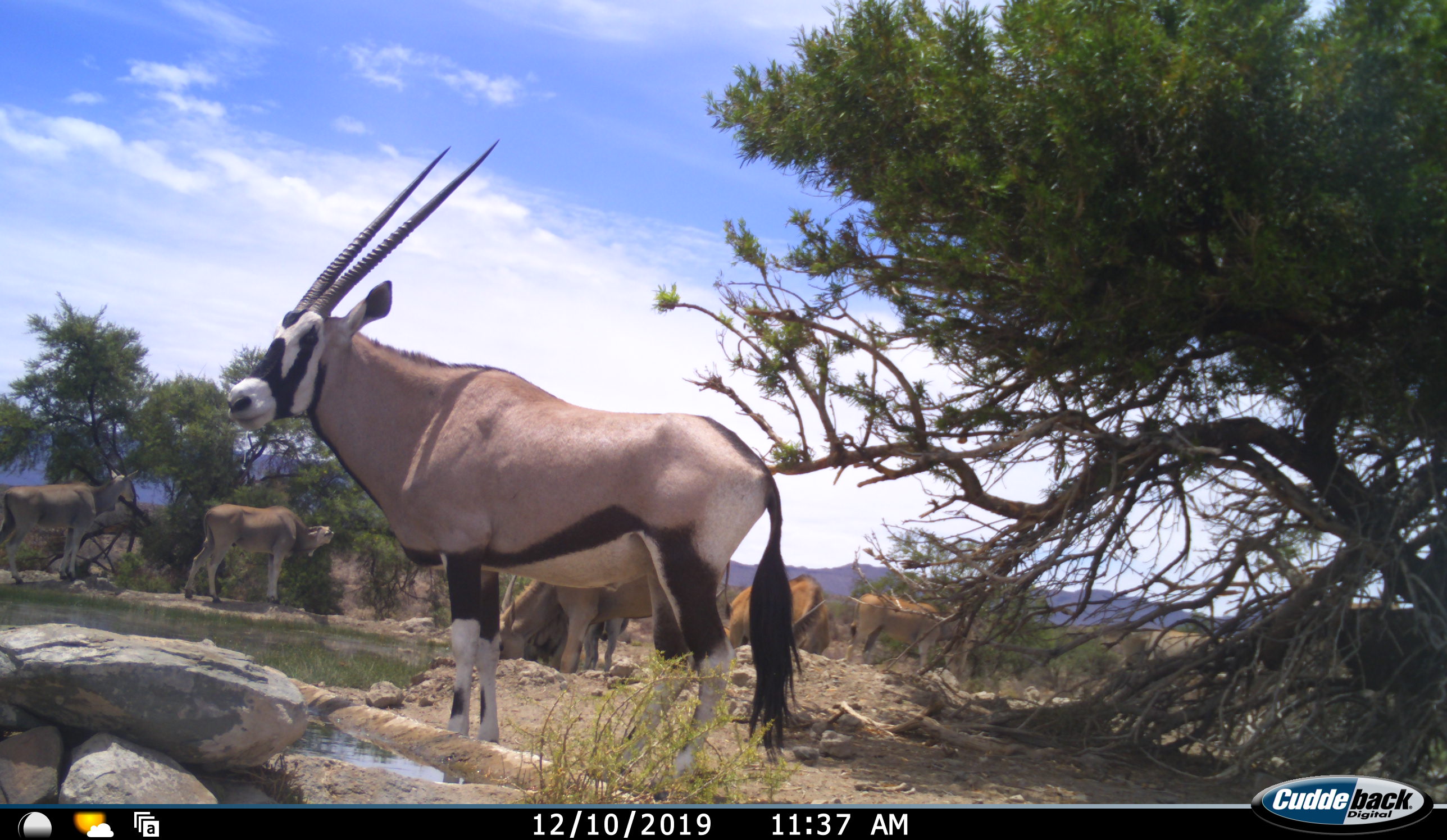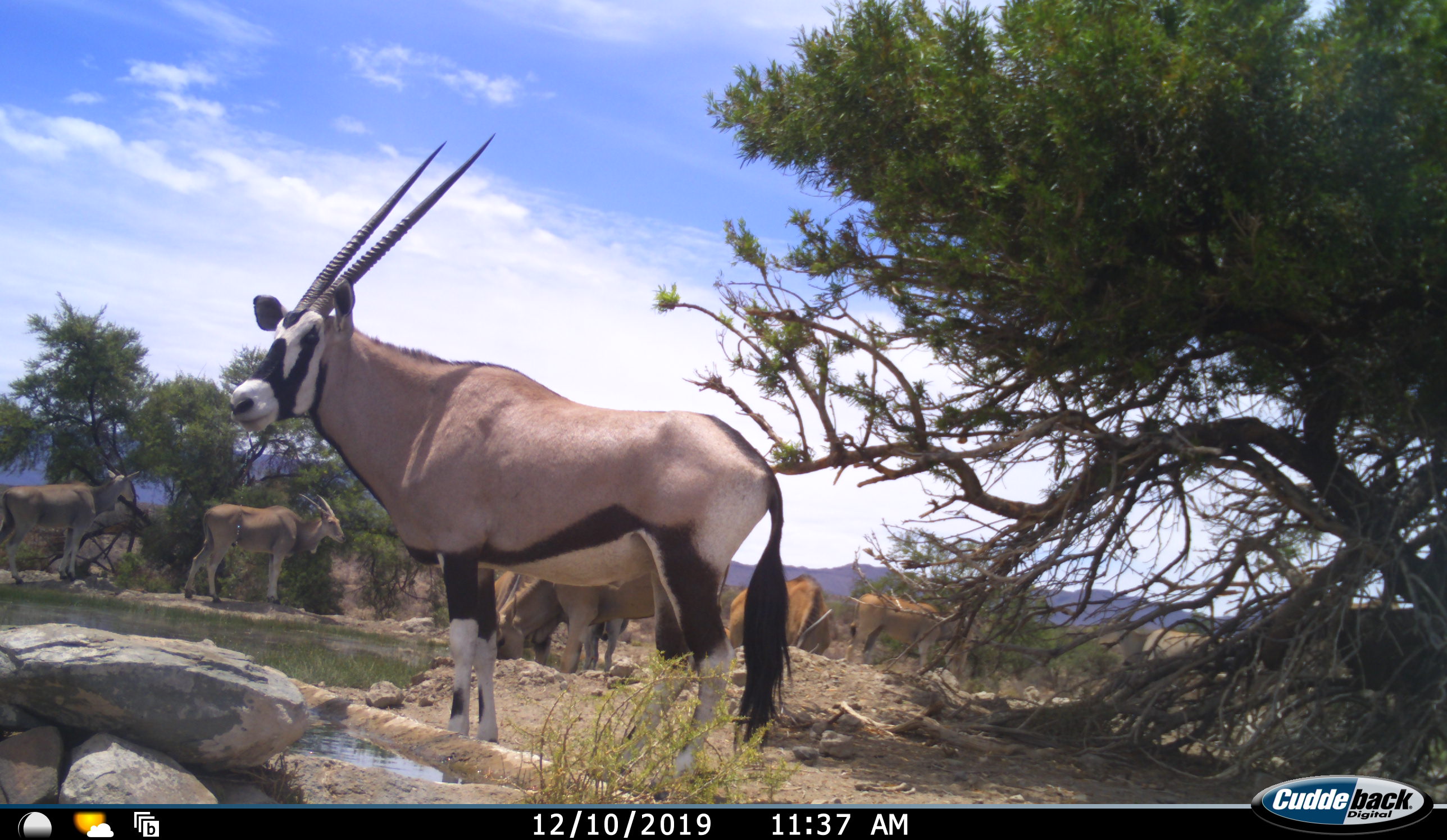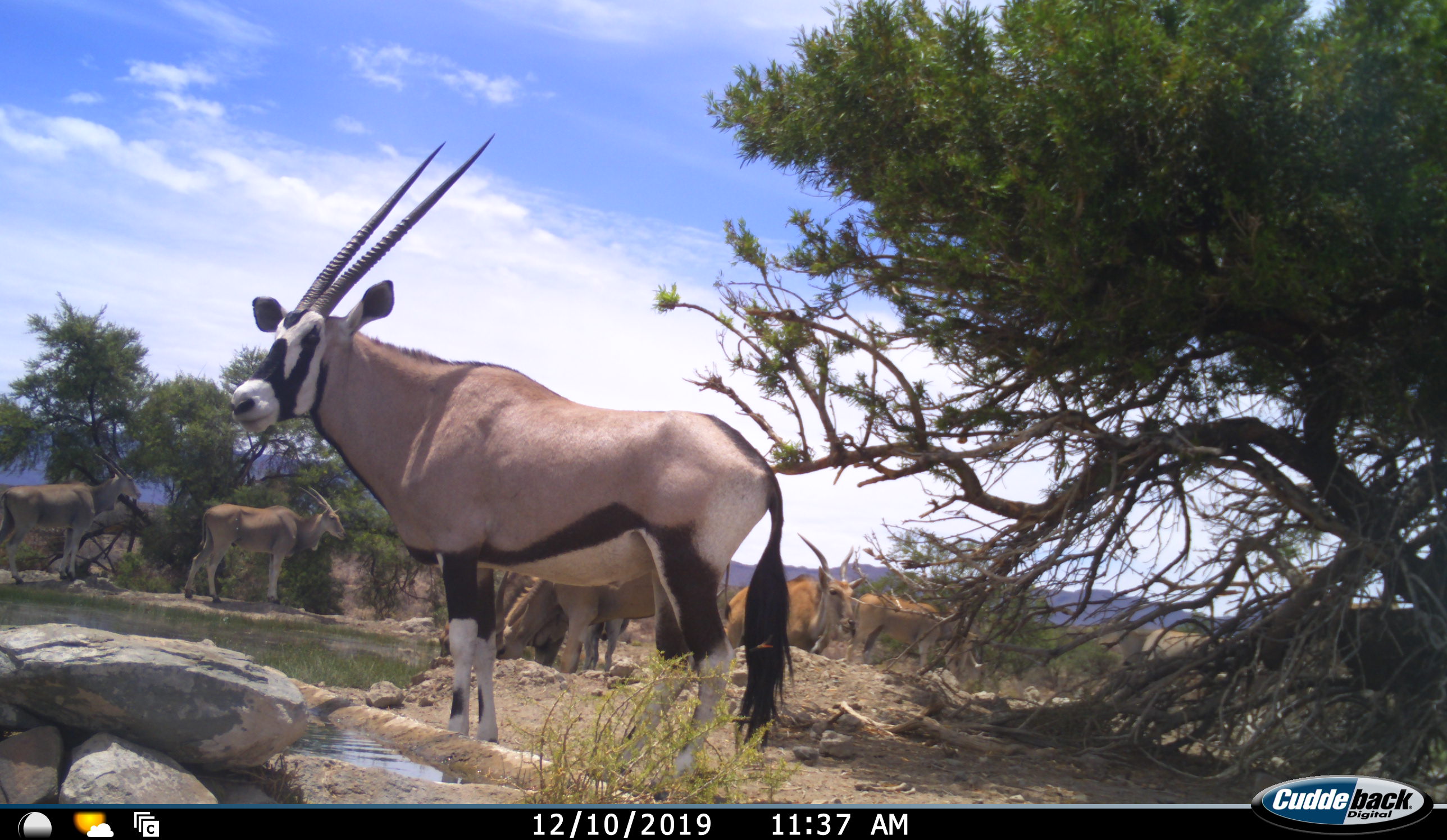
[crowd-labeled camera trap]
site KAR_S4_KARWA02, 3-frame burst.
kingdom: Animalia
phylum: Chordata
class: Mammalia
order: Artiodactyla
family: Bovidae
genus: Tragelaphus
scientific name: Tragelaphus oryx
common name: eland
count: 7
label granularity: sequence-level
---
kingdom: Animalia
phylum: Chordata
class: Mammalia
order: Artiodactyla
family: Bovidae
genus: Oryx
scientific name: Oryx gazella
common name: gemsbok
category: oryx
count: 1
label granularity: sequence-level